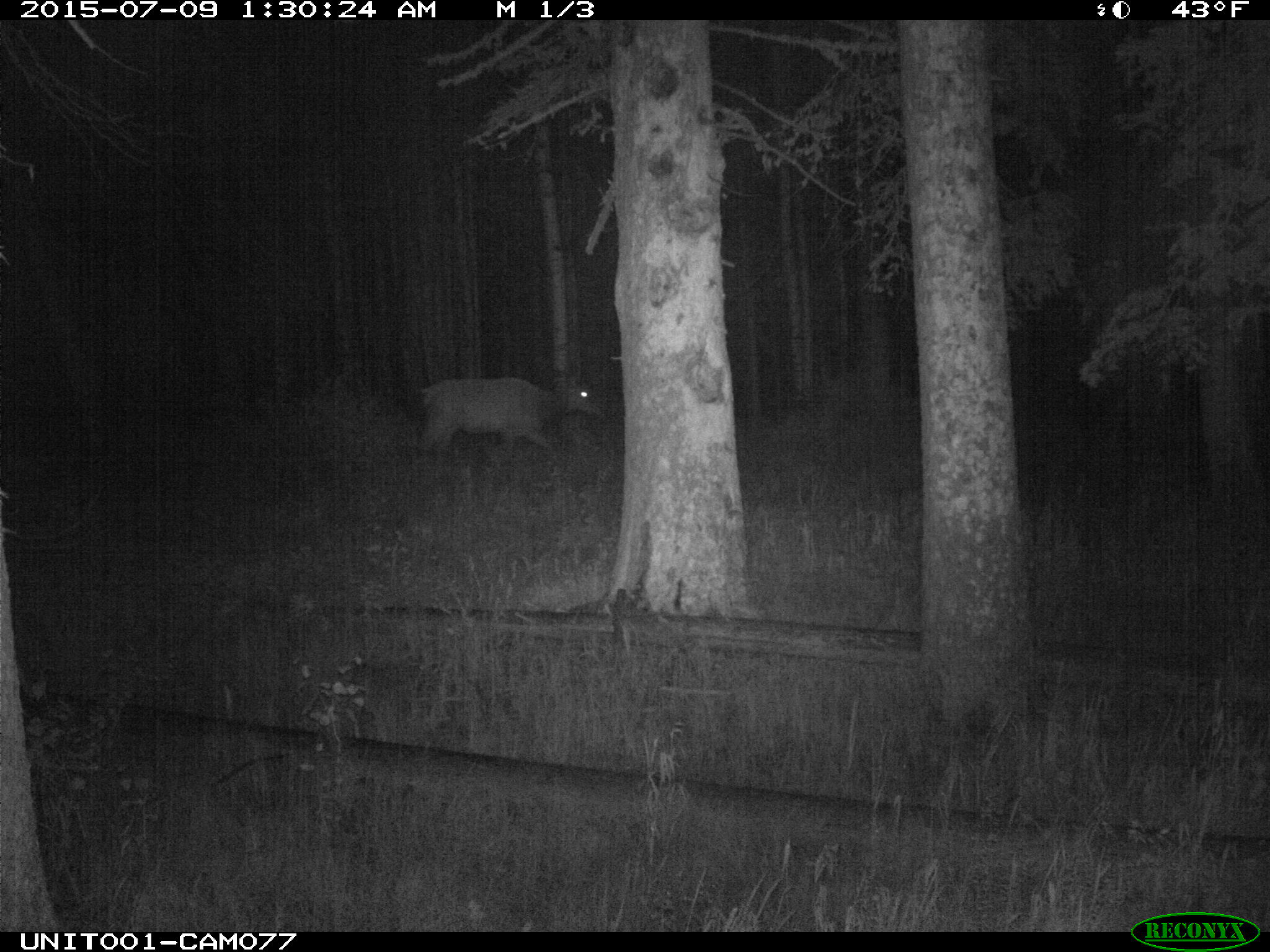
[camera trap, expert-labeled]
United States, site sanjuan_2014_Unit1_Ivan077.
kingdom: Animalia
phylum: Chordata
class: Mammalia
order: Artiodactyla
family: Cervidae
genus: Cervus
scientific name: Cervus elaphus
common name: red deer